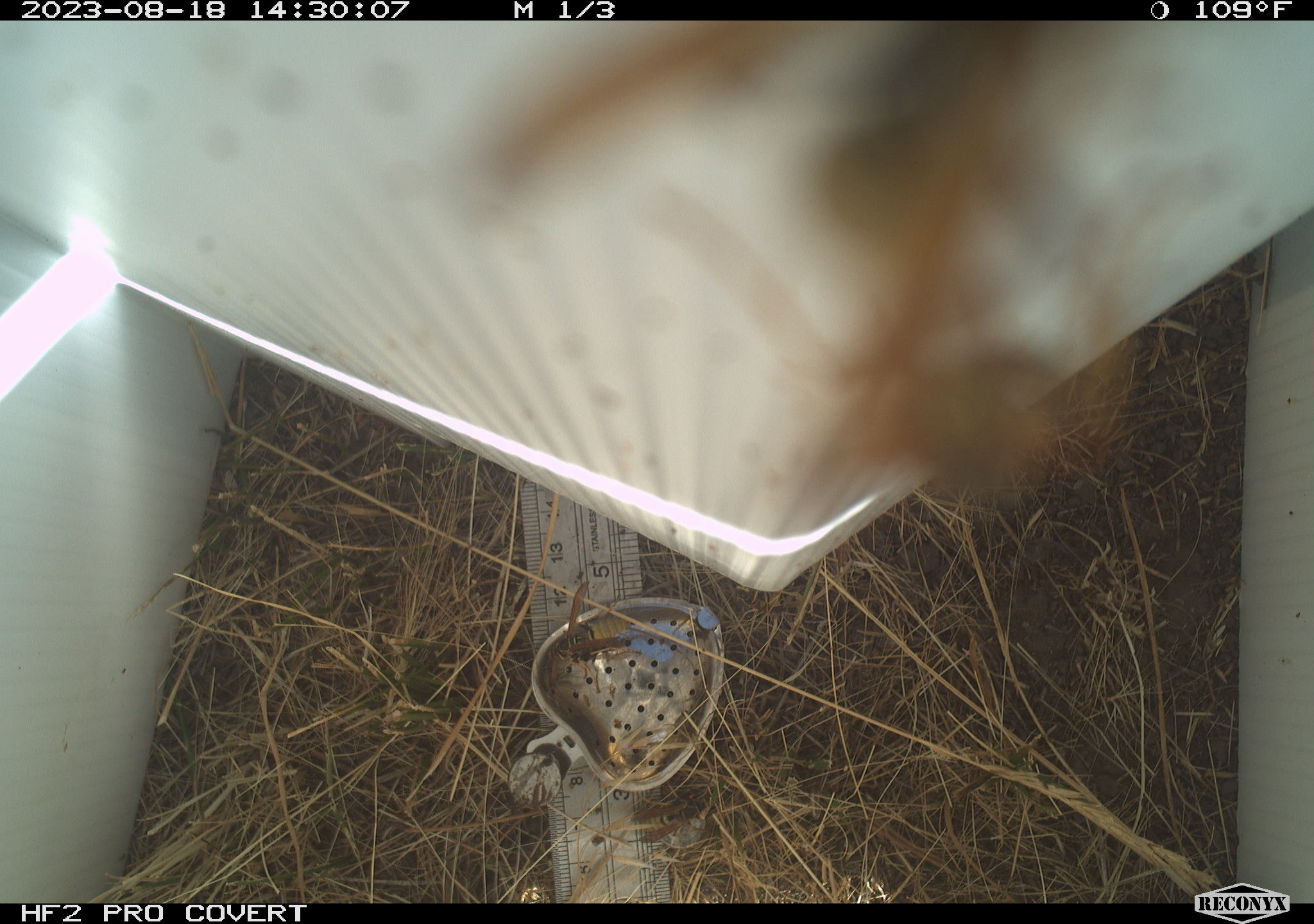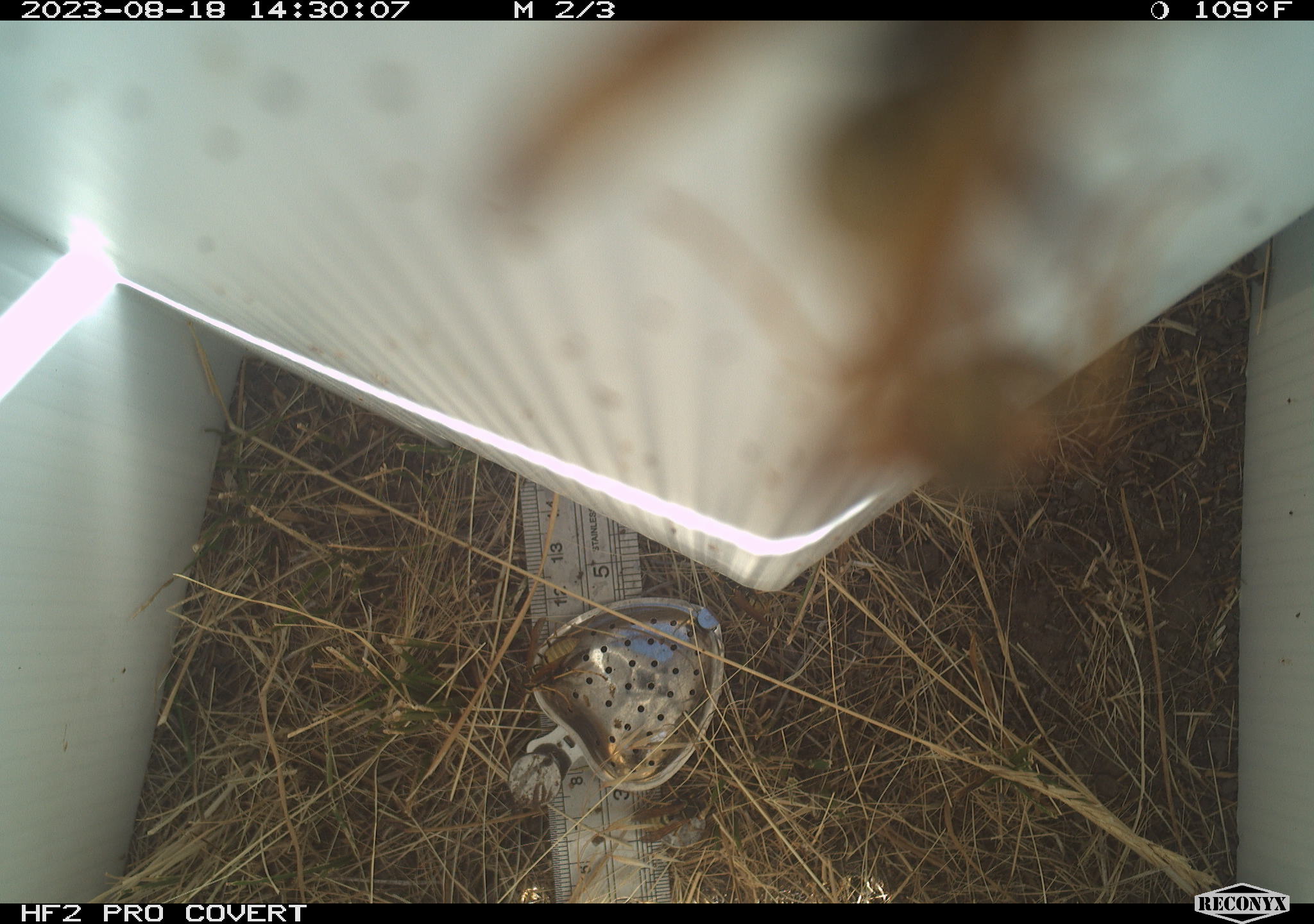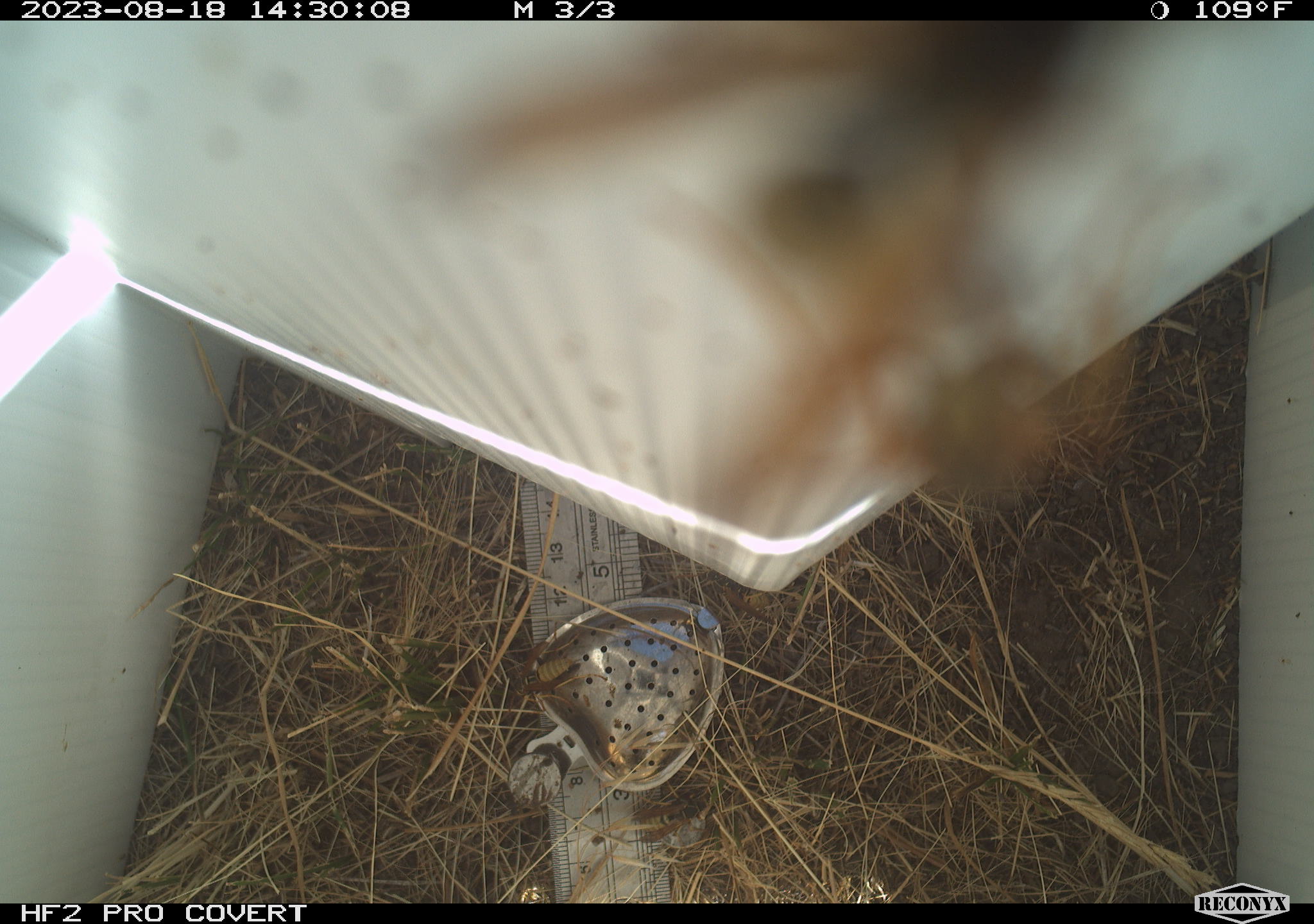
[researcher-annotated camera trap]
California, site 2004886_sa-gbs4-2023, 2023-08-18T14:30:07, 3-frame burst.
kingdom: Animalia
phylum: Arthropoda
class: Insecta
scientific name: Insecta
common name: insect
Insect (Insecta).